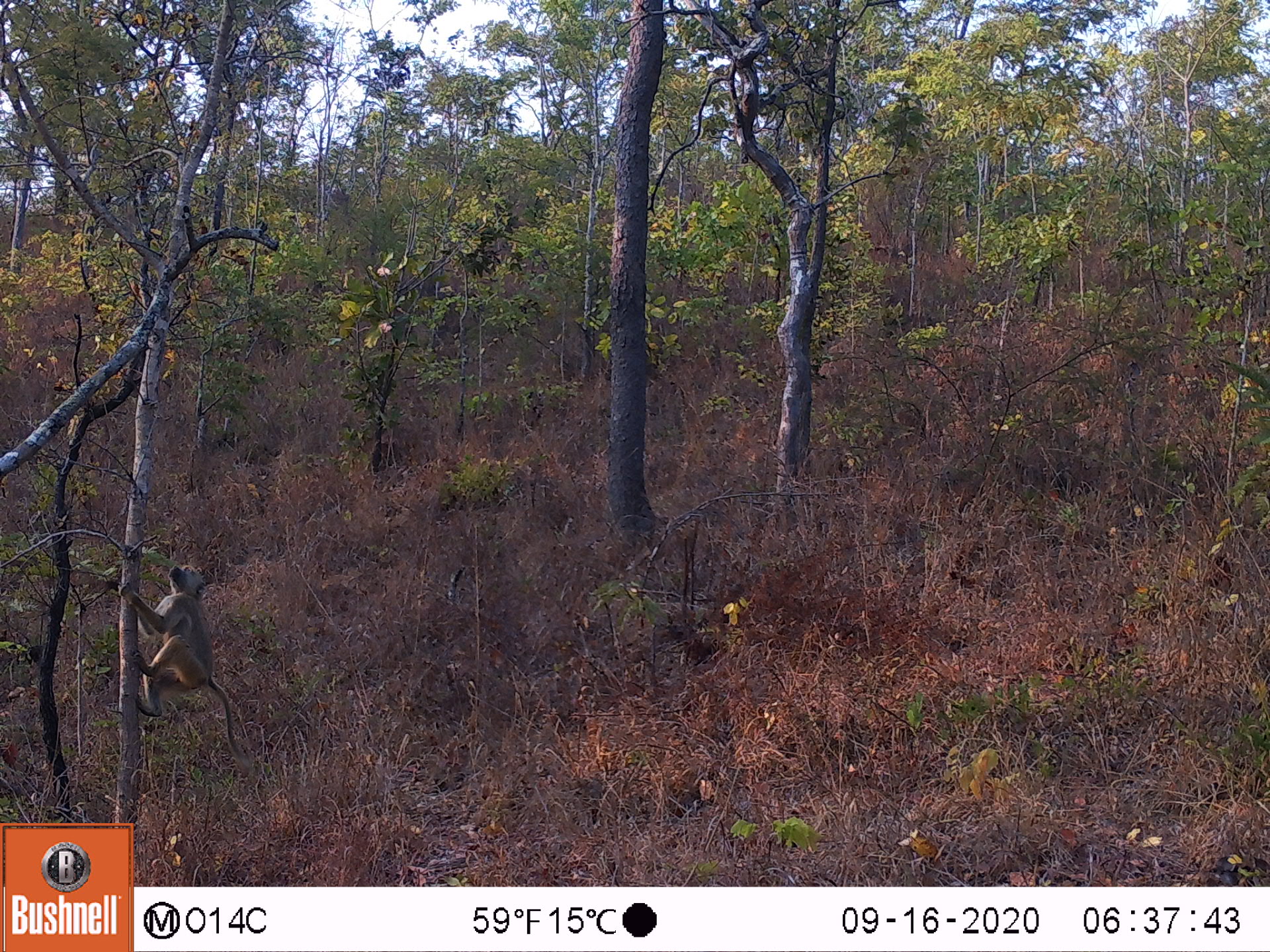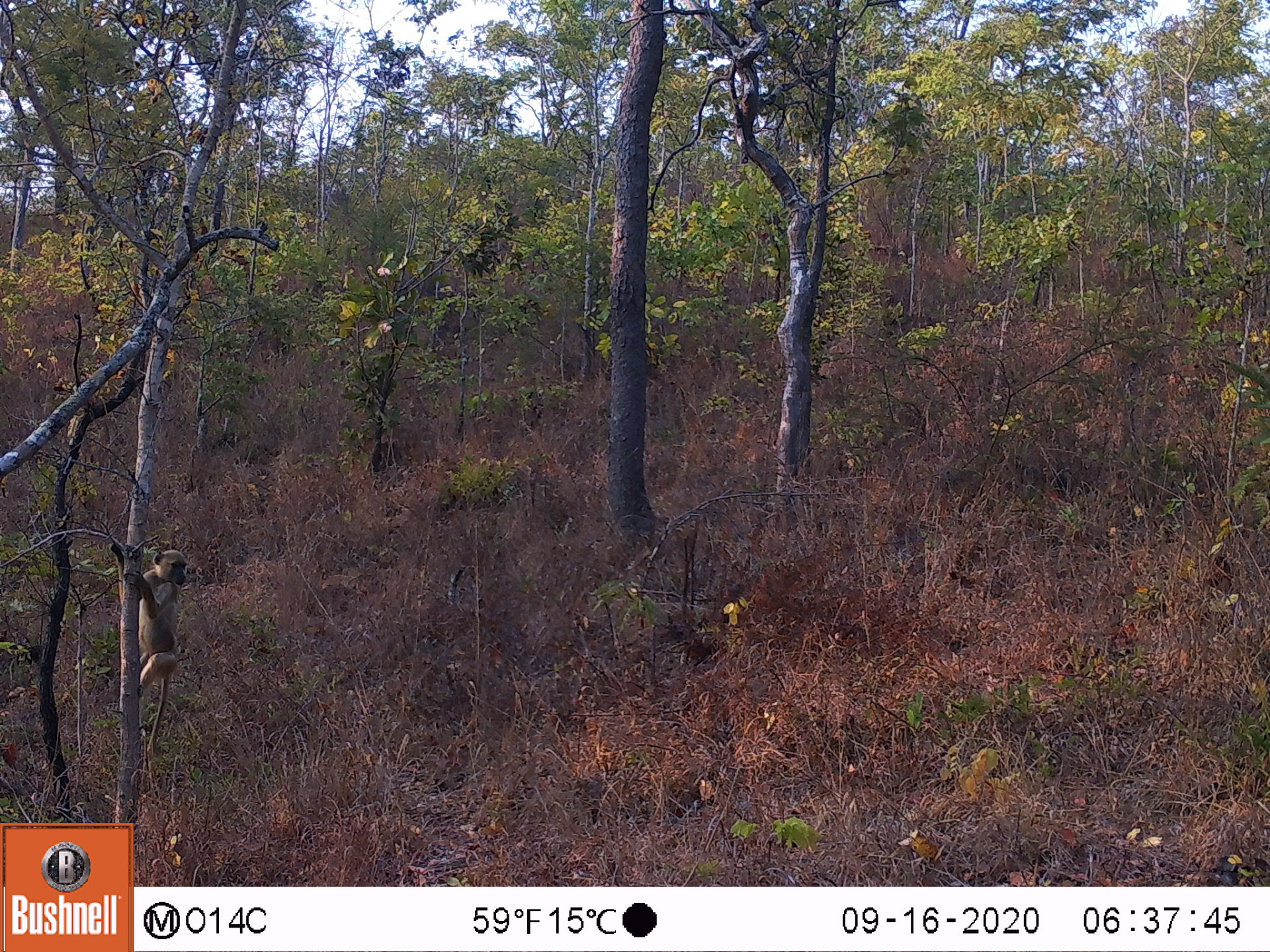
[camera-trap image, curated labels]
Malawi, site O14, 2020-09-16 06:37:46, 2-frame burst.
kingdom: Animalia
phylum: Chordata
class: Mammalia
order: Primates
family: Cercopithecidae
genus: Papio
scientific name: Papio cynocephalus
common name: yellow baboon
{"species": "yellow baboon (Papio cynocephalus)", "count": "1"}